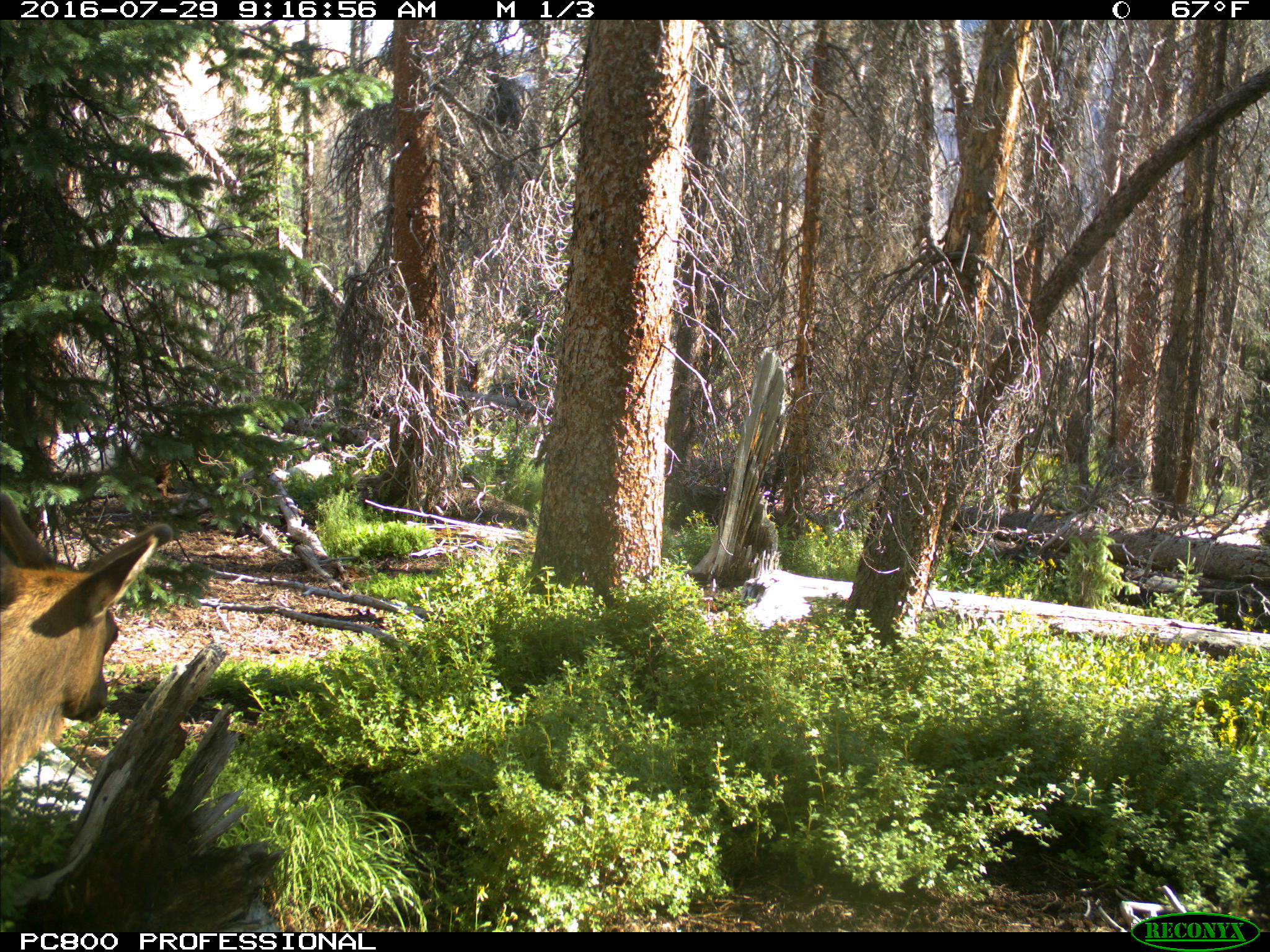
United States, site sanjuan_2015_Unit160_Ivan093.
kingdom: Animalia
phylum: Chordata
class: Mammalia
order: Artiodactyla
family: Cervidae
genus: Cervus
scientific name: Cervus elaphus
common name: red deer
Cervus elaphus (red deer).